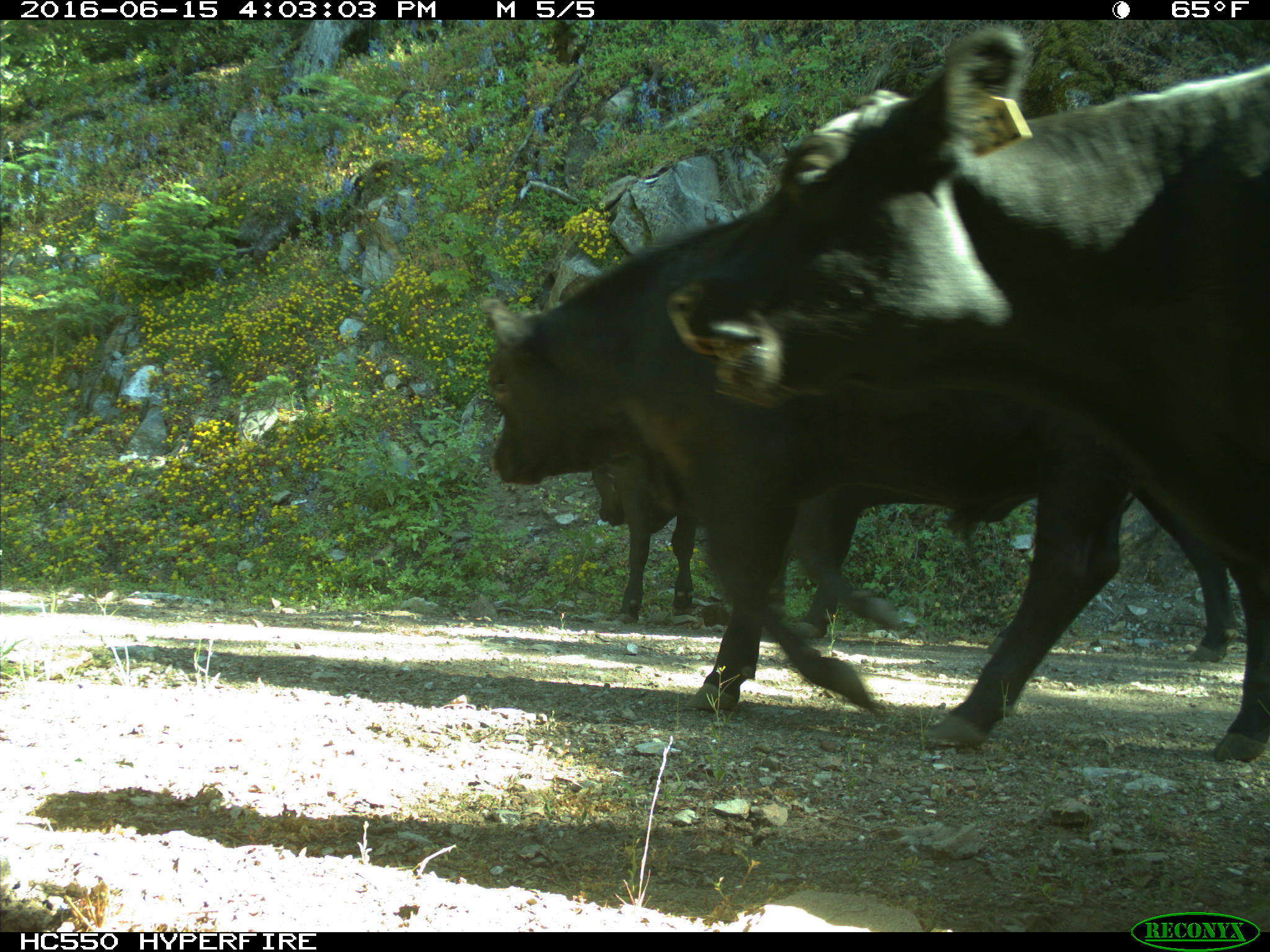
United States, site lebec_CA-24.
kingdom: Animalia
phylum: Chordata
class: Mammalia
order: Artiodactyla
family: Bovidae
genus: Bos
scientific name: Bos taurus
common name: domestic cow